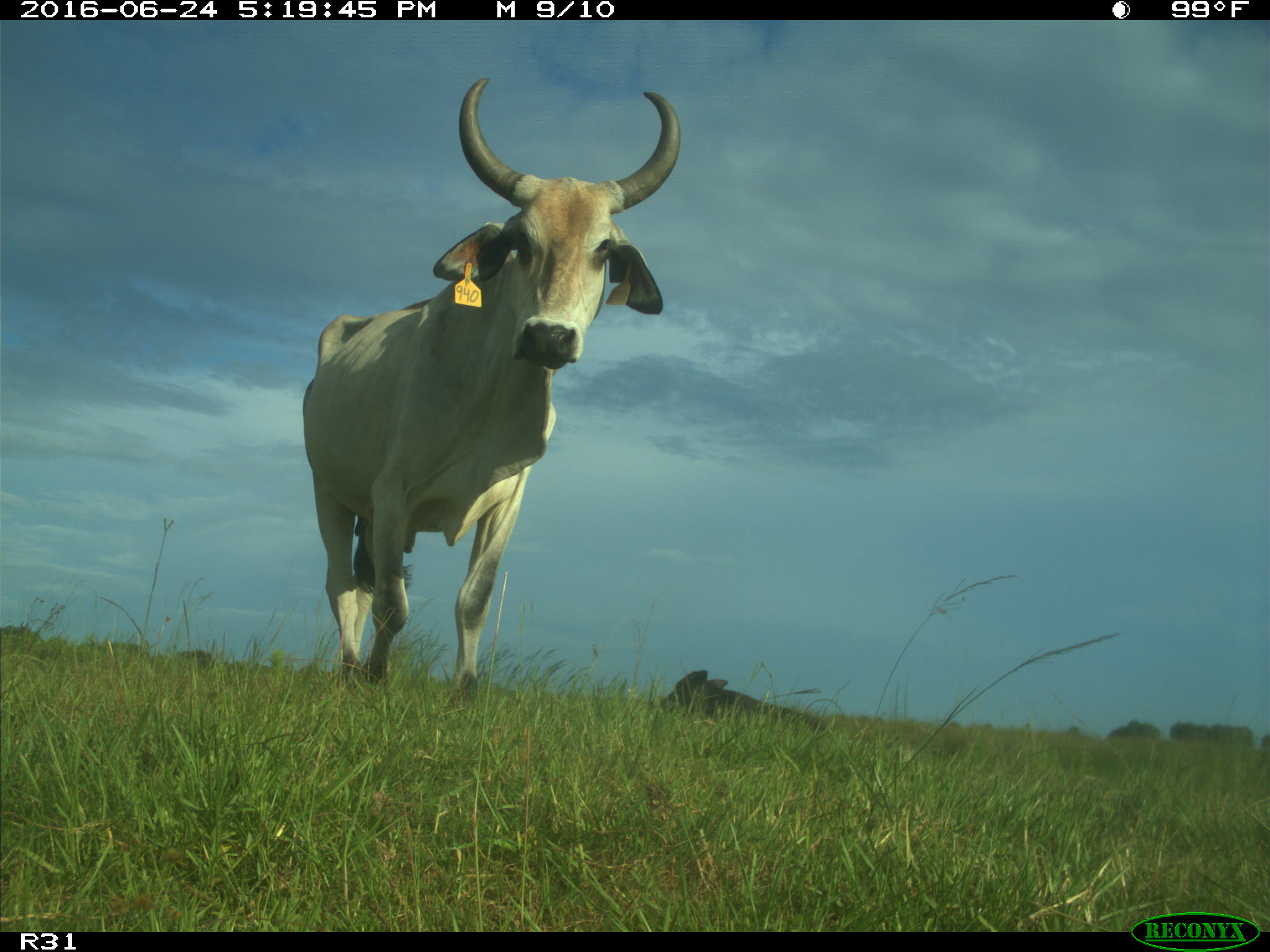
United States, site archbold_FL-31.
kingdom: Animalia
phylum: Chordata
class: Mammalia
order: Artiodactyla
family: Bovidae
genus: Bos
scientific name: Bos taurus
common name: domestic cow